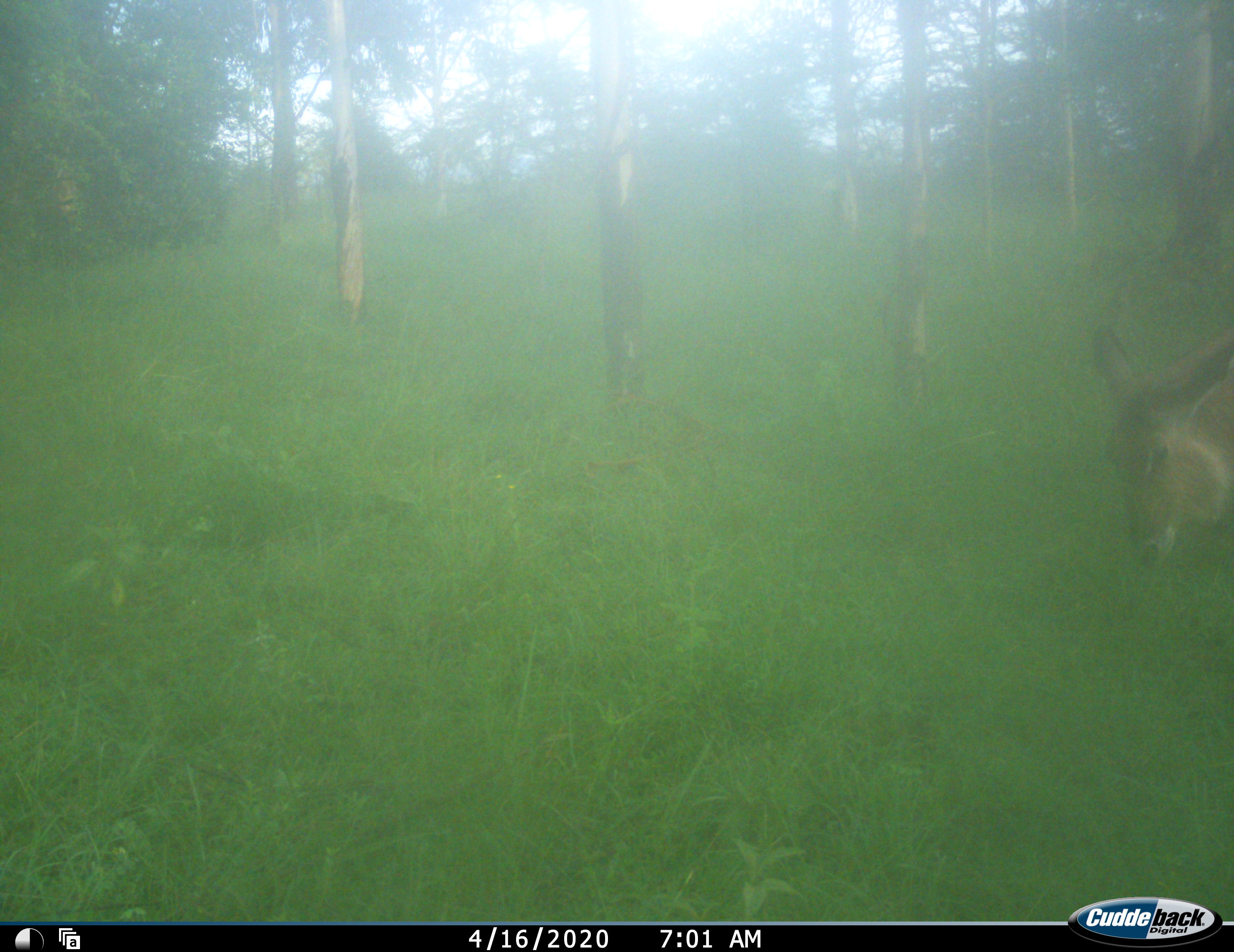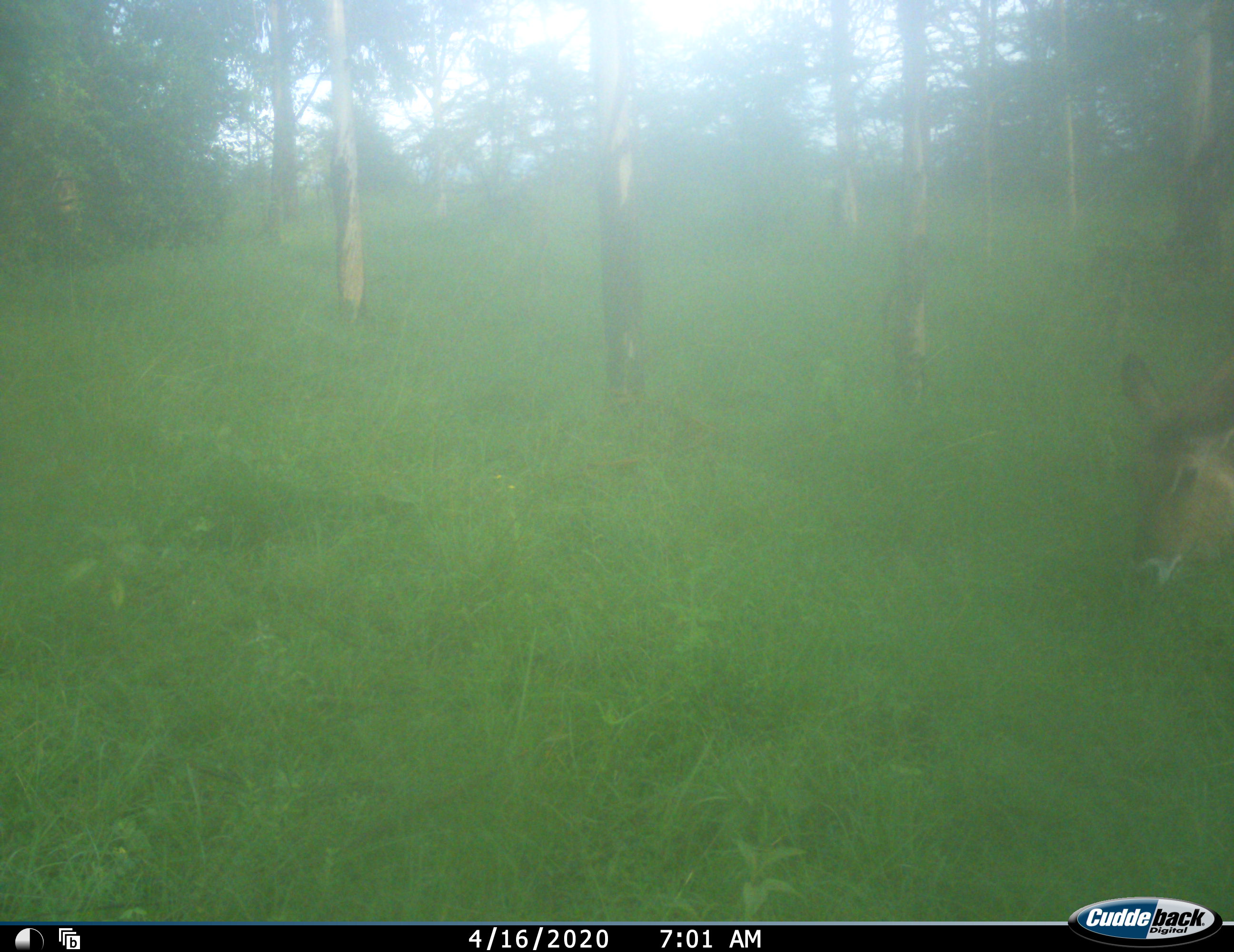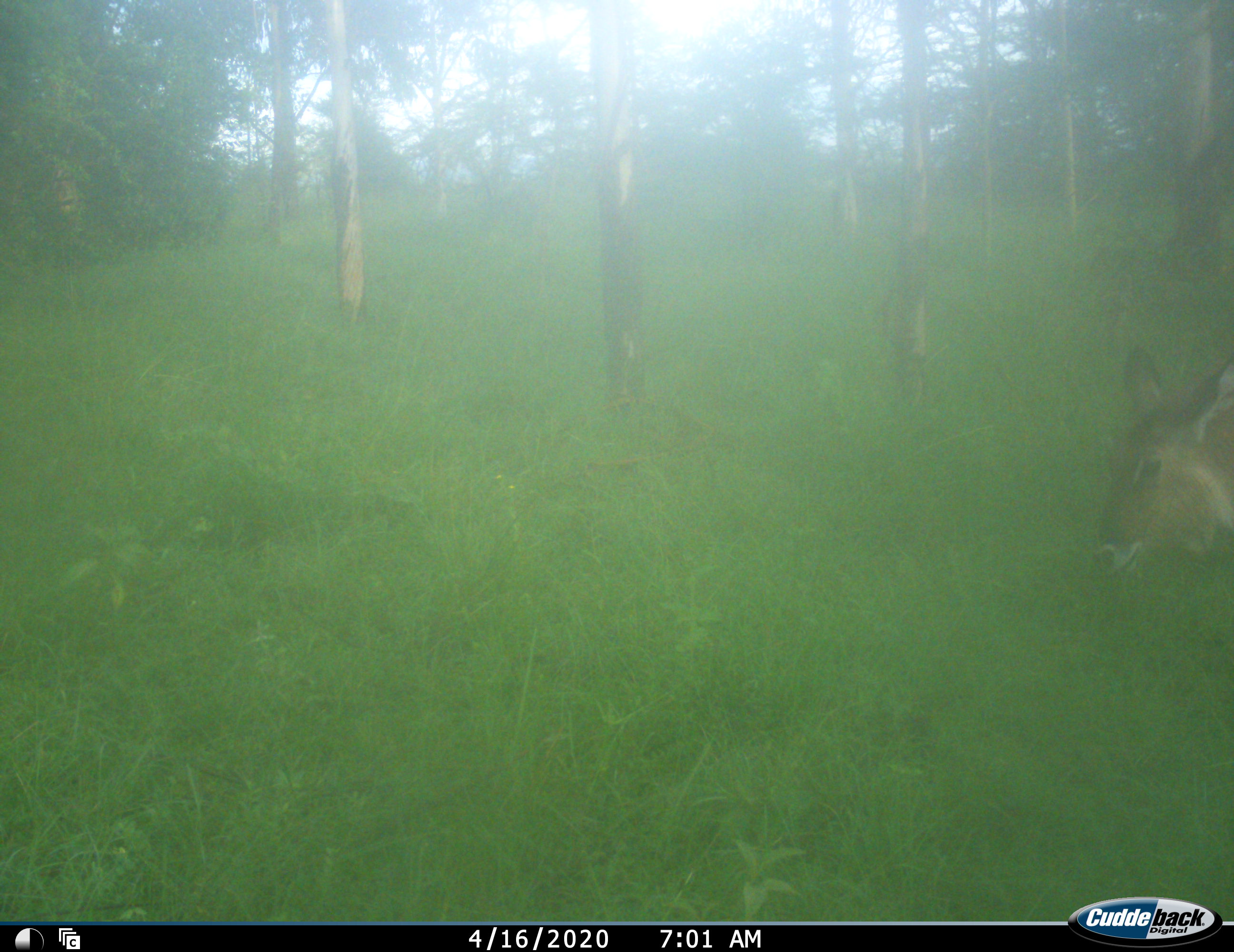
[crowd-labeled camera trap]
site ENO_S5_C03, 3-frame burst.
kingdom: Animalia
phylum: Chordata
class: Mammalia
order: Artiodactyla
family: Bovidae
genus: Kobus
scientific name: Kobus ellipsiprymnus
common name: waterbuck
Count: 1.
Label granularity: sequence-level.